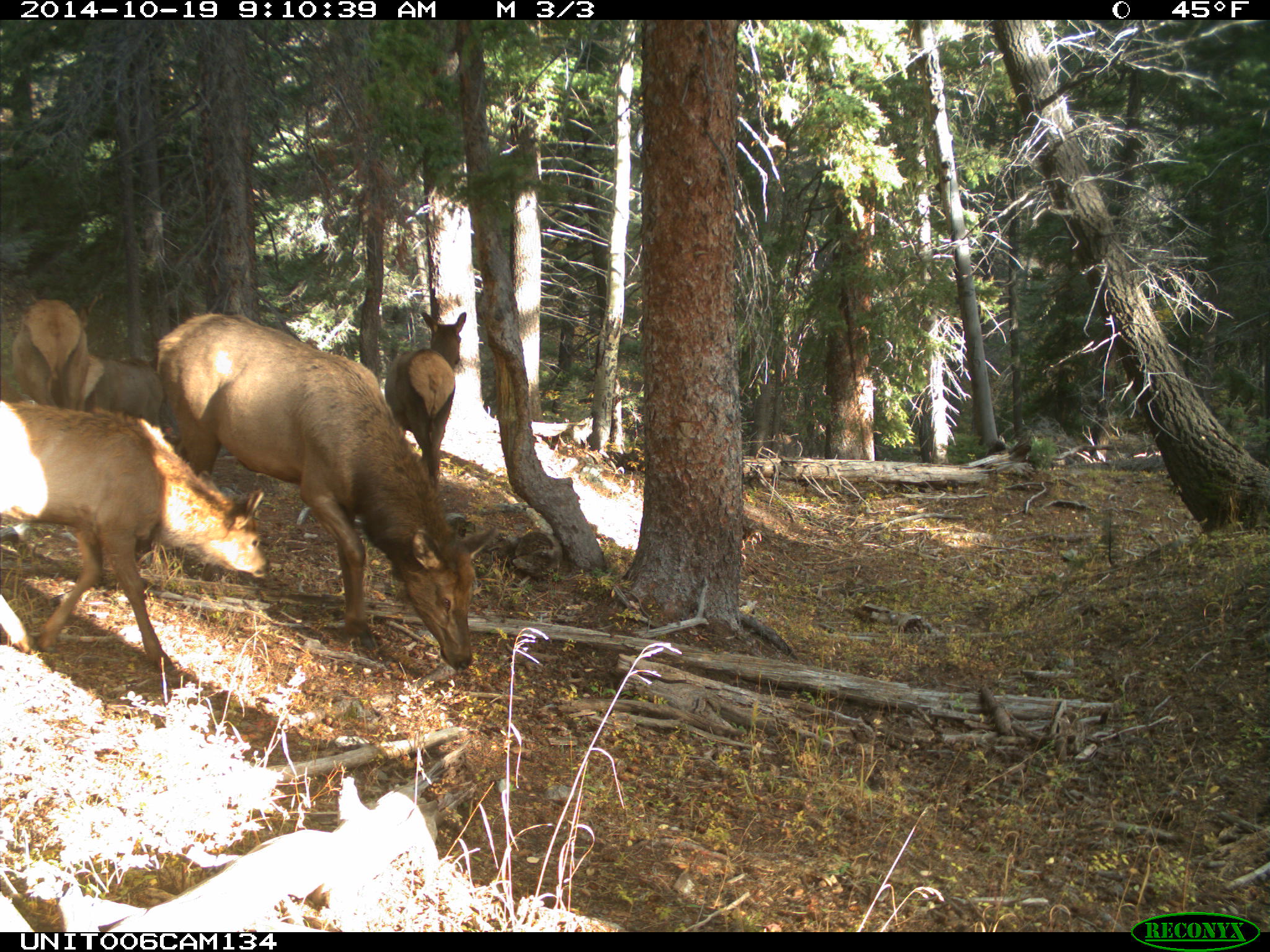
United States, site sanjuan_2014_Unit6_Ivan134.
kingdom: Animalia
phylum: Chordata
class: Mammalia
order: Artiodactyla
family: Cervidae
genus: Cervus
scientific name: Cervus elaphus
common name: red deer